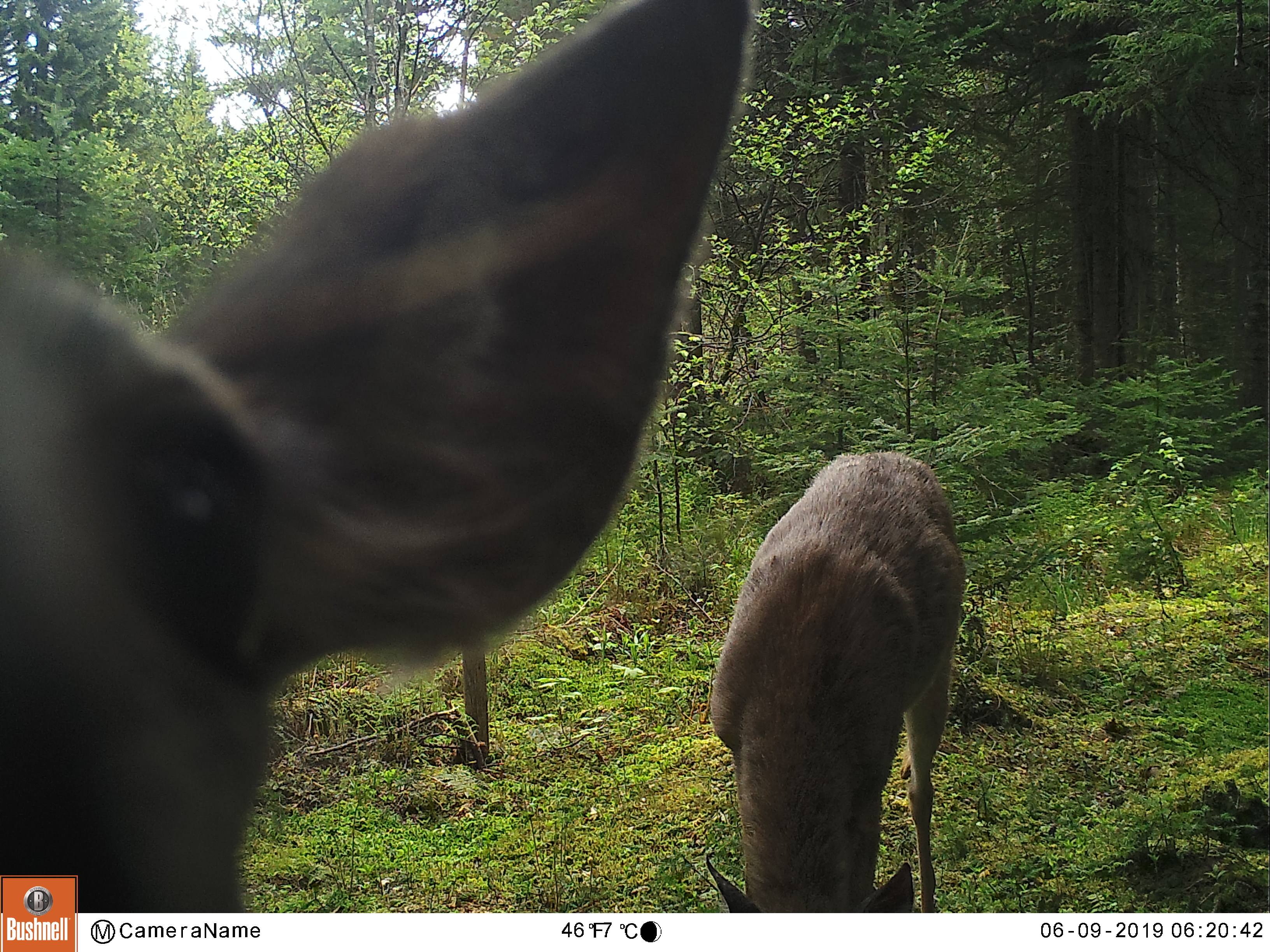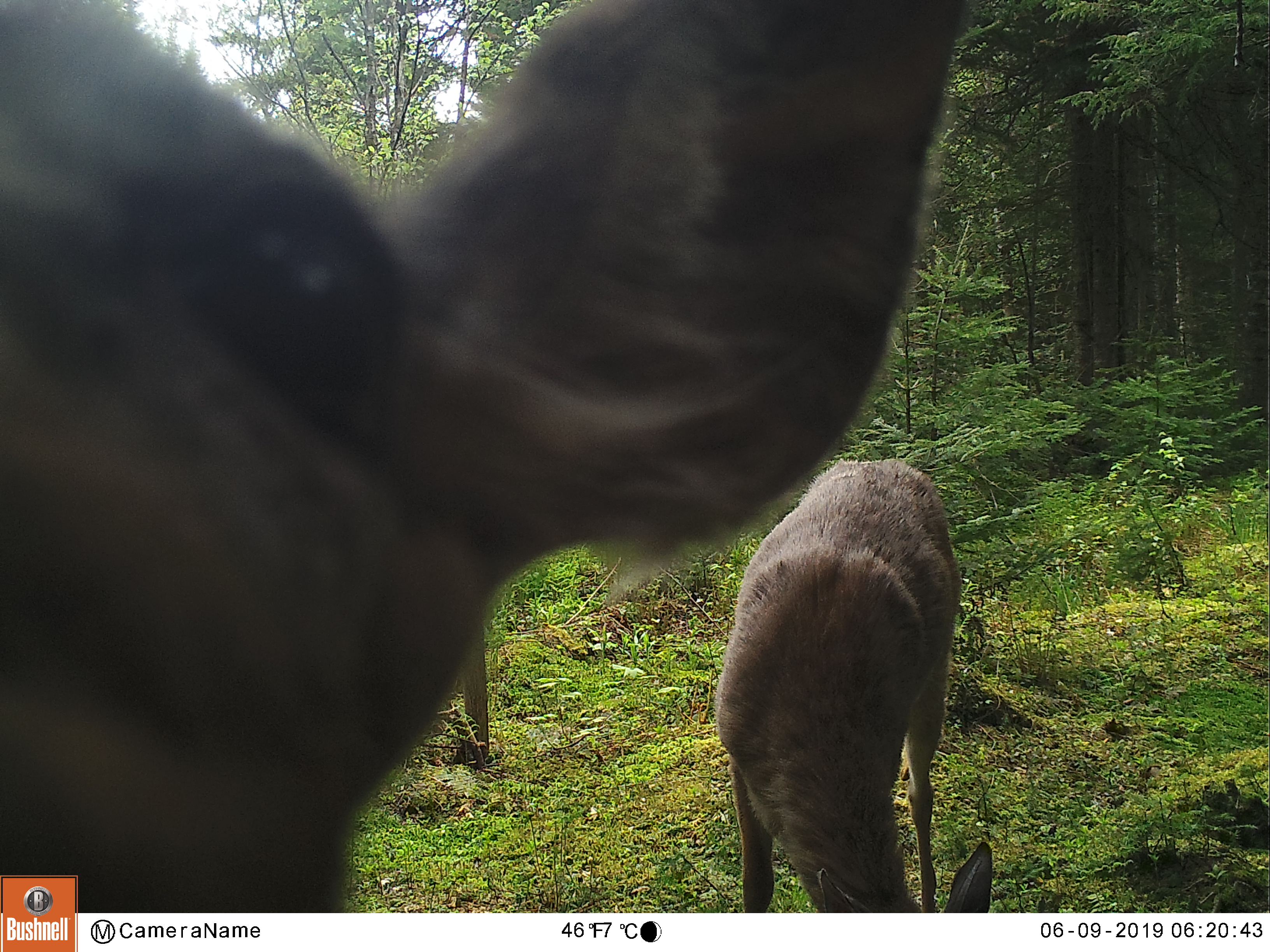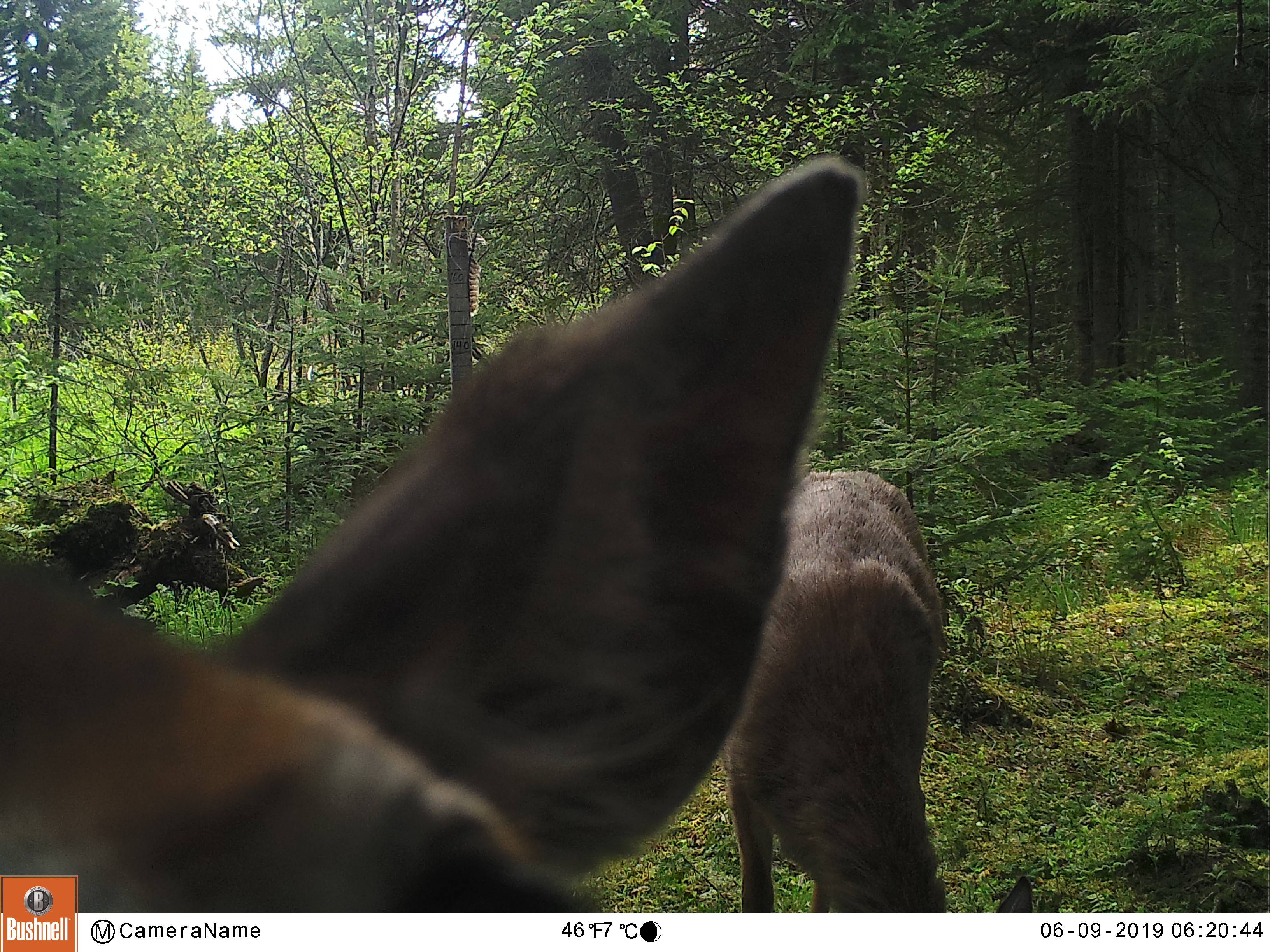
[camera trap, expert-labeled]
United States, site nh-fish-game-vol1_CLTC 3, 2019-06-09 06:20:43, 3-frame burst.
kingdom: Animalia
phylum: Chordata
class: Mammalia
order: Artiodactyla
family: Cervidae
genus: Odocoileus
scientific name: Odocoileus virginianus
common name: white-tailed deer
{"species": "white-tailed deer (Odocoileus virginianus)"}